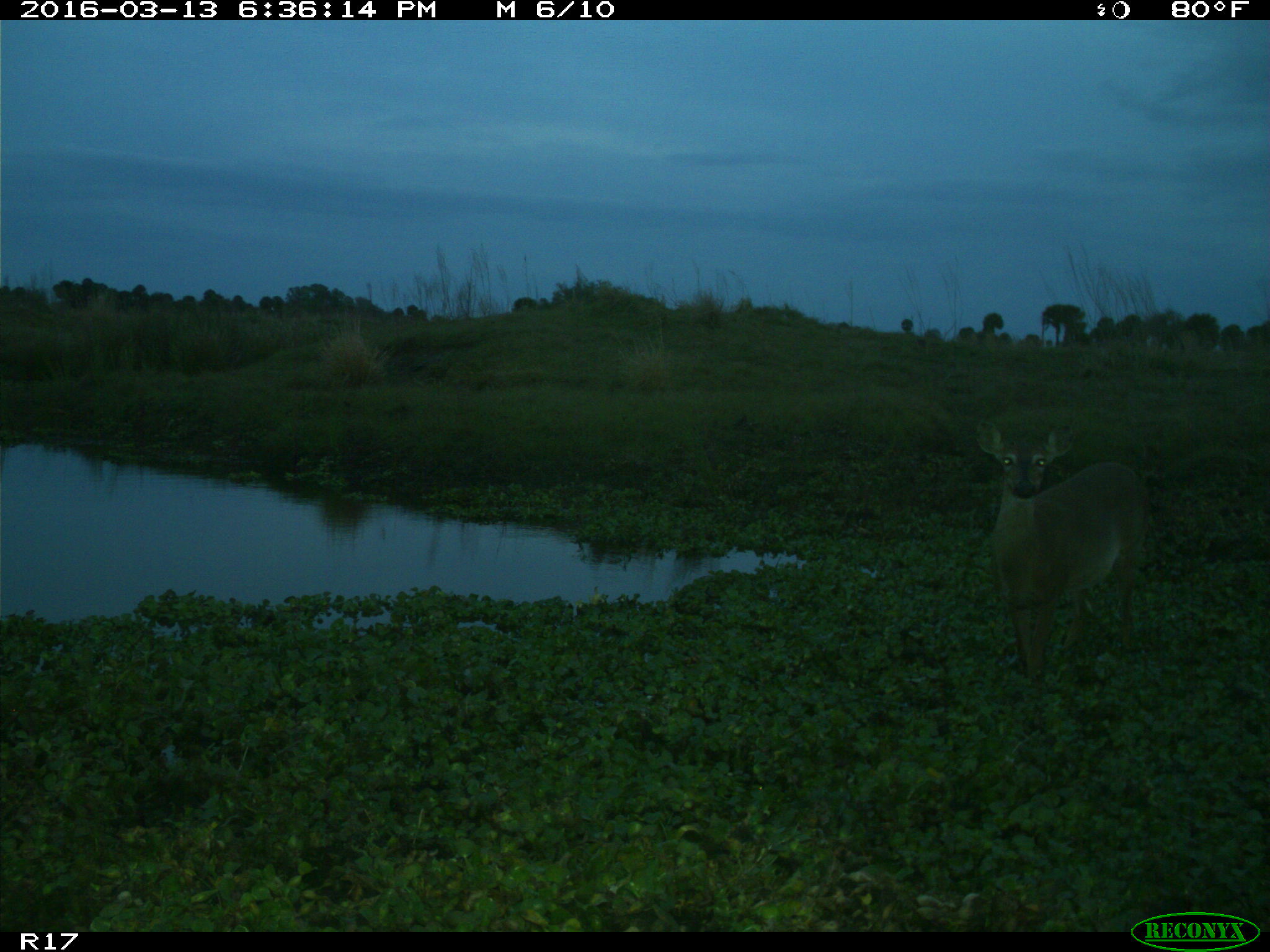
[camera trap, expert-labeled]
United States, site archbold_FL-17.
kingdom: Animalia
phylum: Chordata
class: Mammalia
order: Artiodactyla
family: Cervidae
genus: Odocoileus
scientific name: Odocoileus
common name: deer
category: unidentified deer